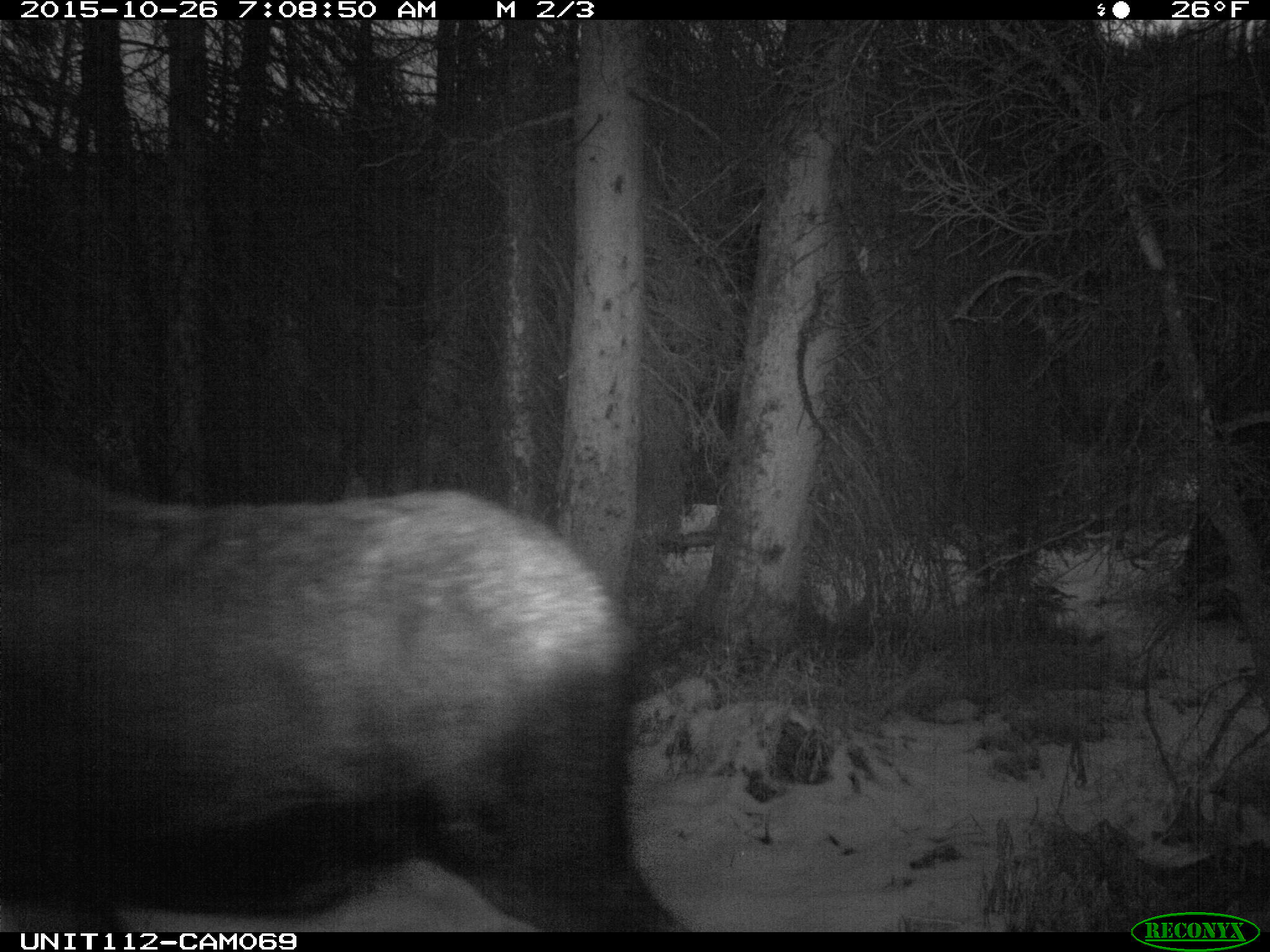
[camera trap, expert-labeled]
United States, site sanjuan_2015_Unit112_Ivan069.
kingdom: Animalia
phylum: Chordata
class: Mammalia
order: Artiodactyla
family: Cervidae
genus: Alces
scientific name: Alces alces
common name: moose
Alces alces (moose).